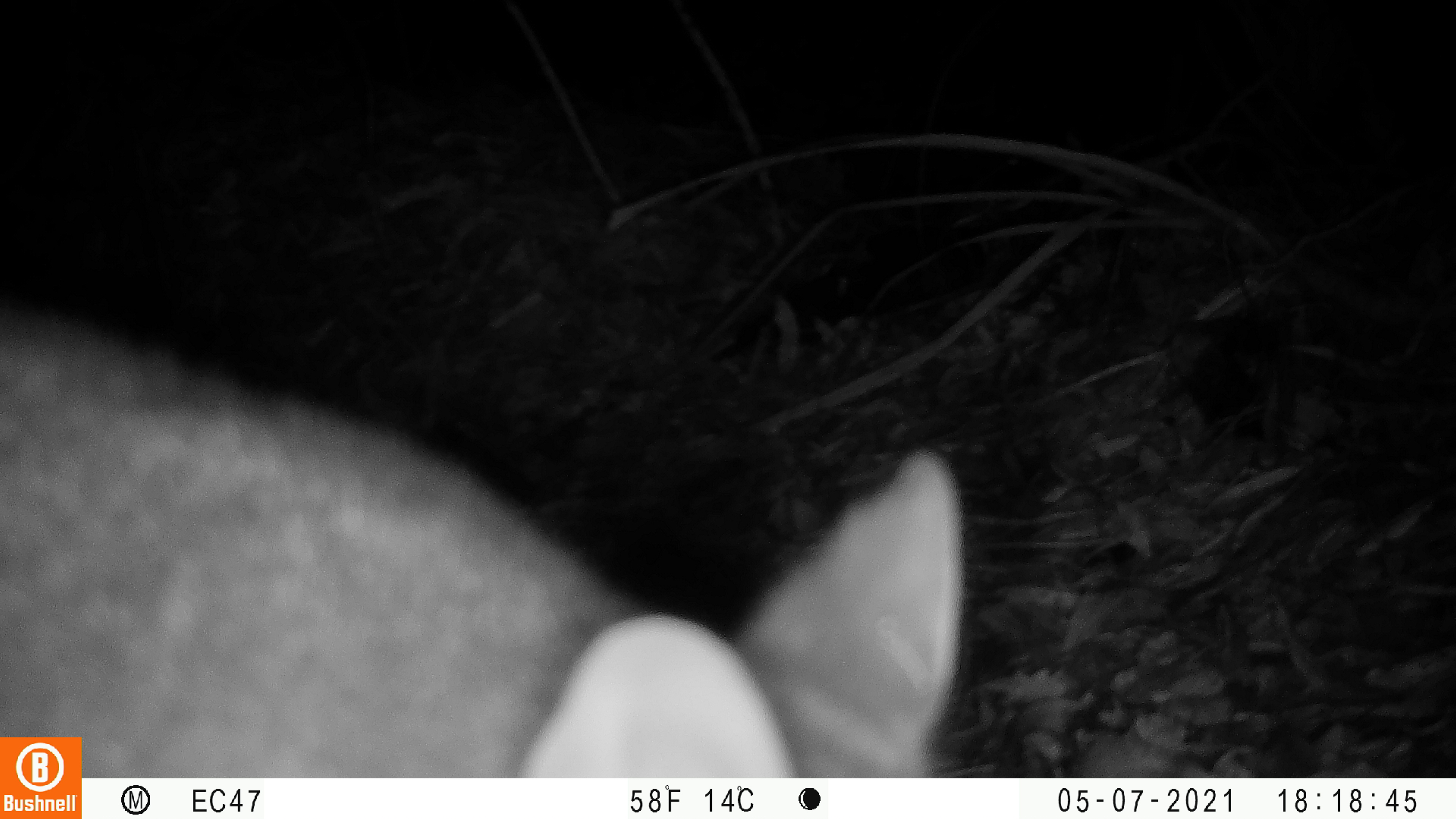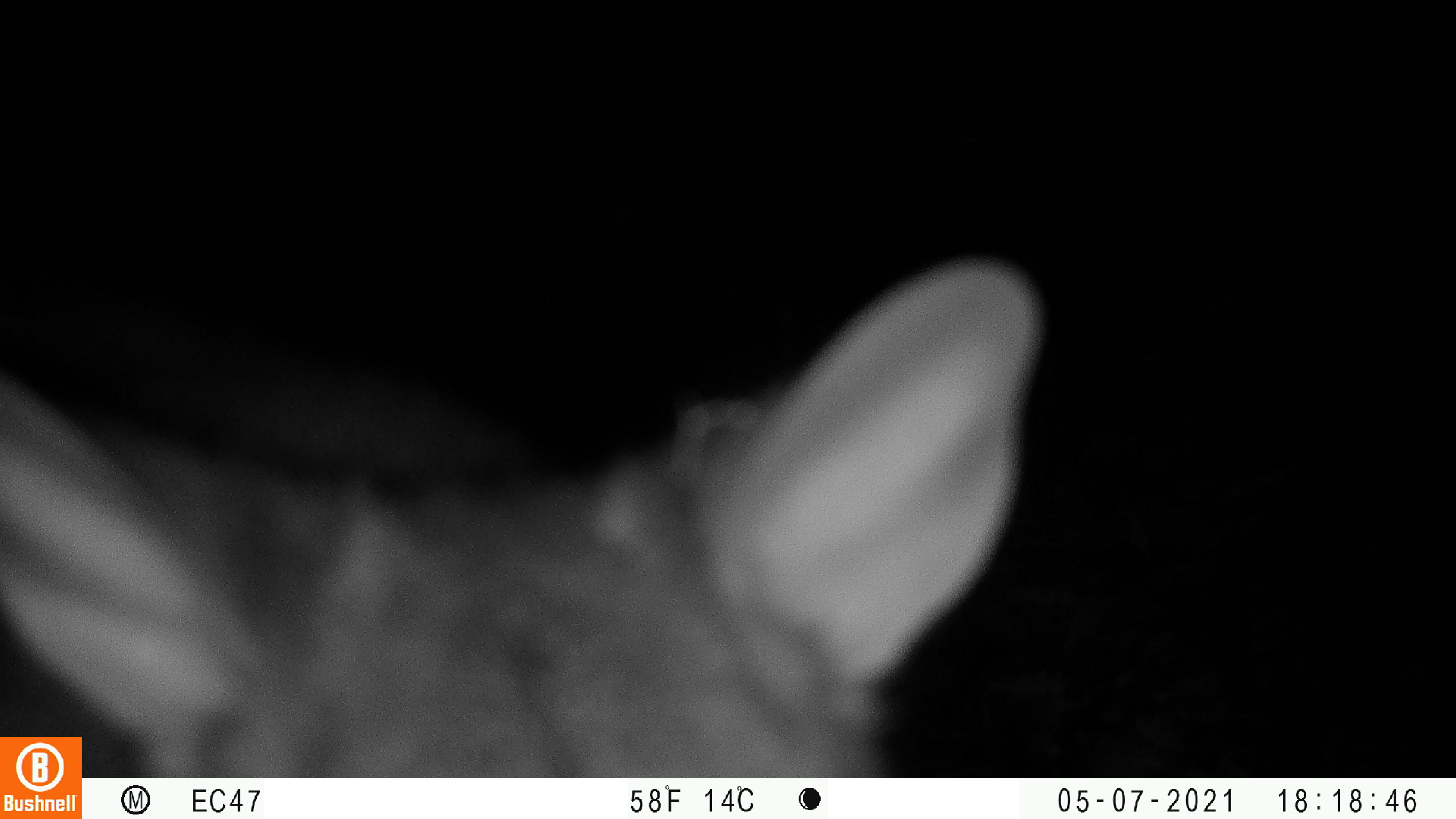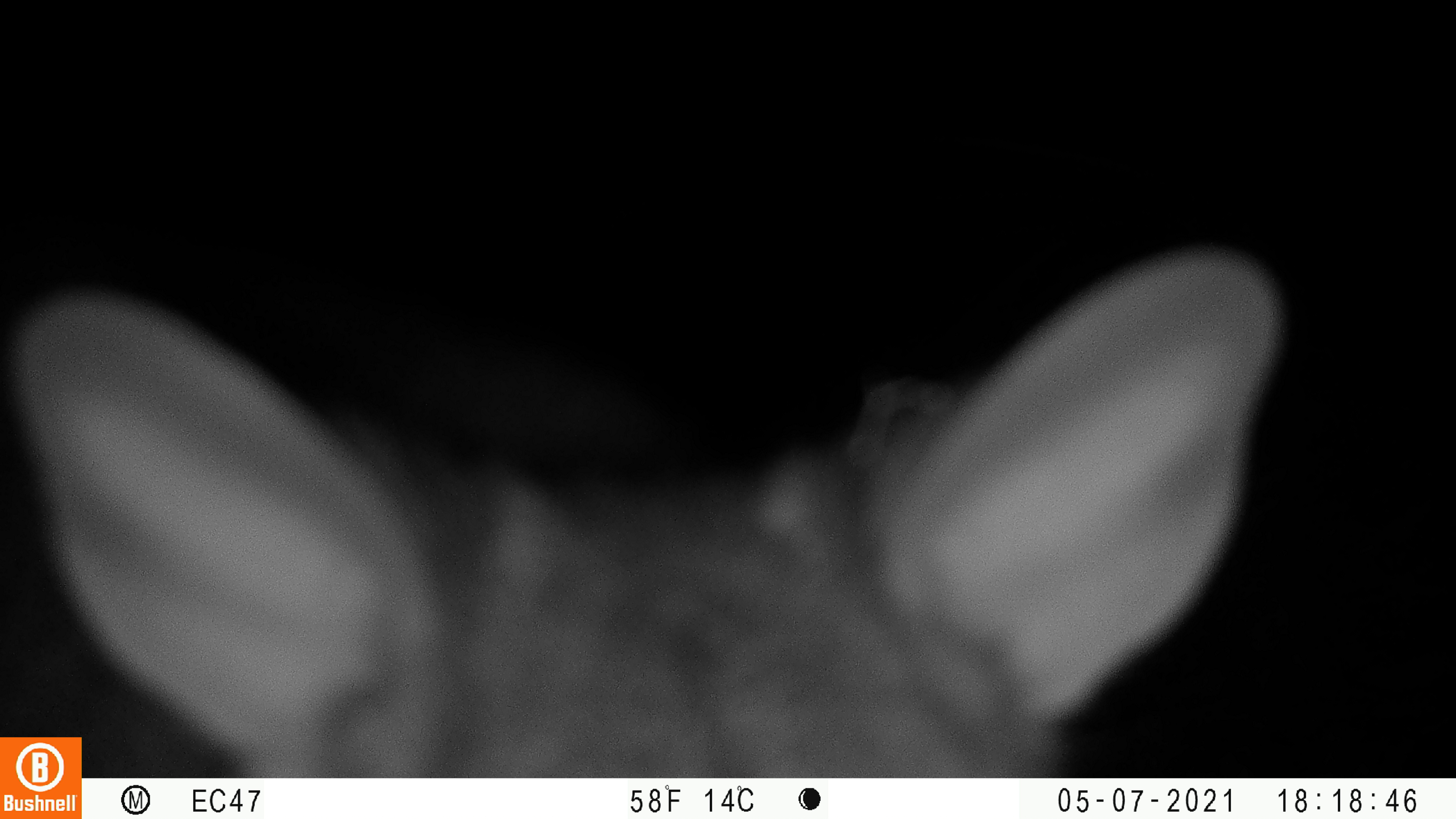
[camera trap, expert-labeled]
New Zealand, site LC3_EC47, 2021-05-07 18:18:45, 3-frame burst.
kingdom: Animalia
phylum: Chordata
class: Mammalia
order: Diprotodontia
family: Phalangeridae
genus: Trichosurus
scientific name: Trichosurus vulpecula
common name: common brushtail possum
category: possum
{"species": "possum (common brushtail possum) (Trichosurus vulpecula)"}